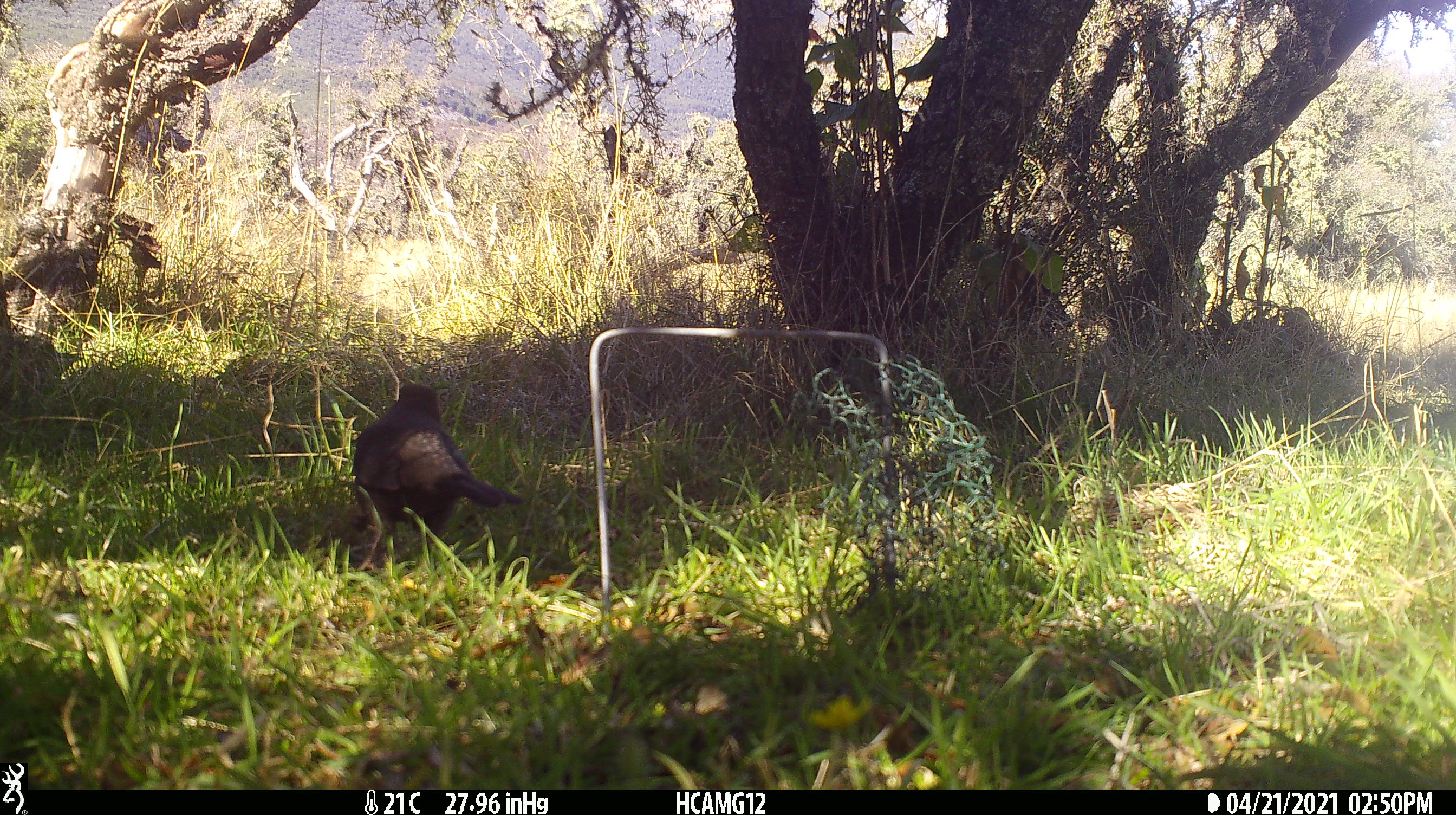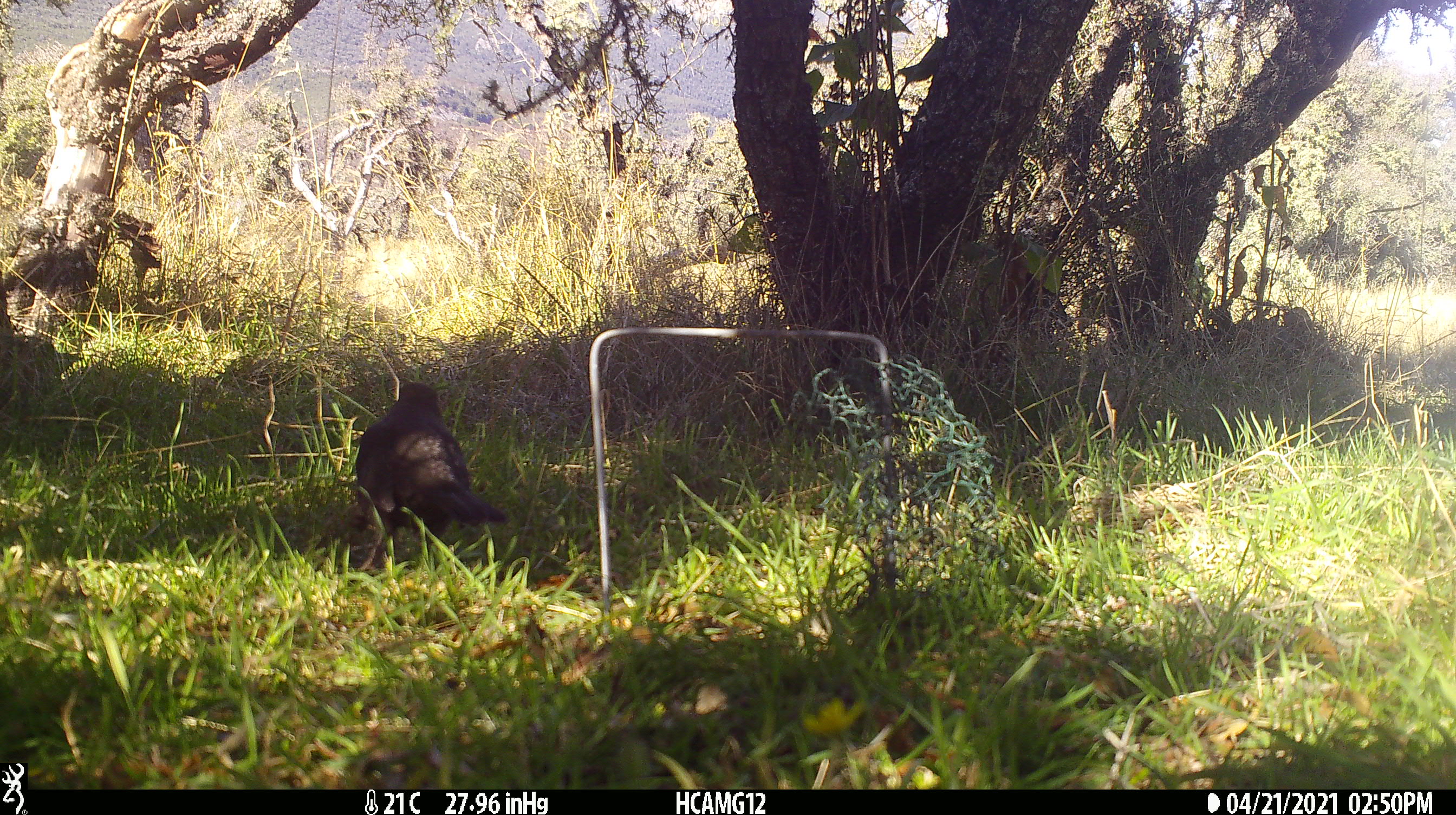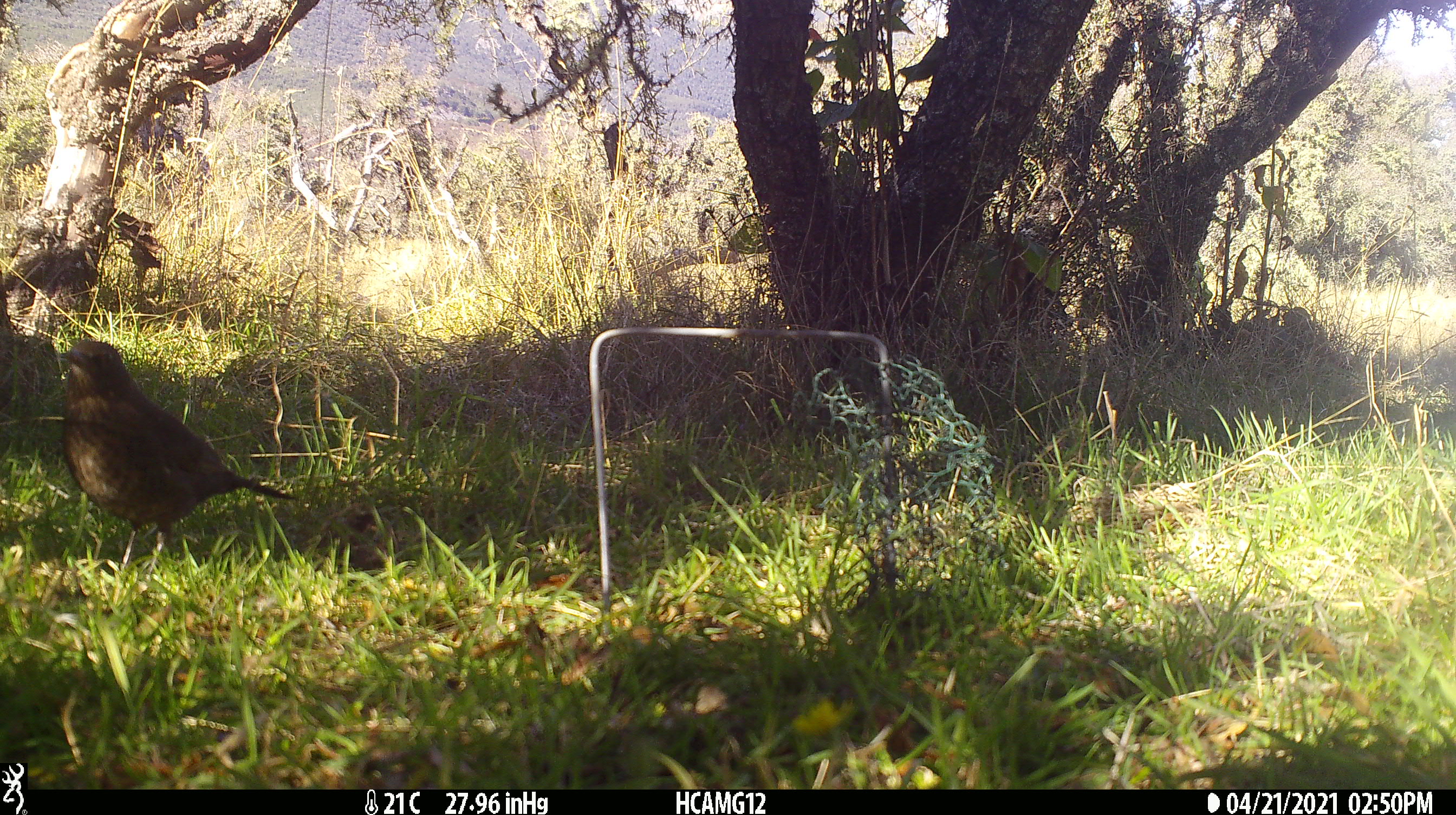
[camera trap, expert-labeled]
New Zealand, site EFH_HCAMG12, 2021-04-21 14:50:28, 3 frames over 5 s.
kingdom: Animalia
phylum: Chordata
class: Aves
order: Passeriformes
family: Turdidae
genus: Turdus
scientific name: Turdus merula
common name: eurasian blackbird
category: blackbird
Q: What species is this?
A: Blackbird (eurasian blackbird) (Turdus merula).